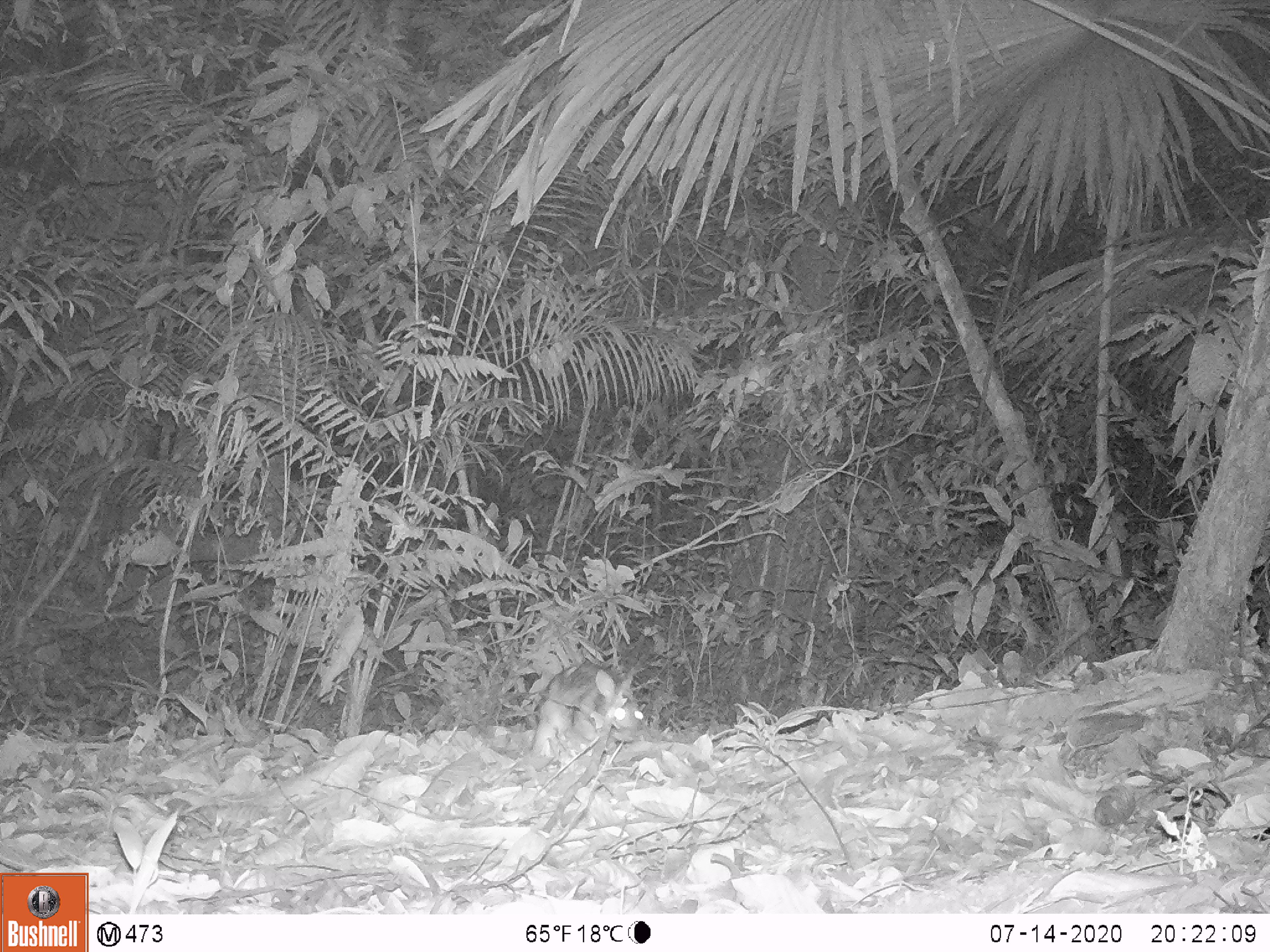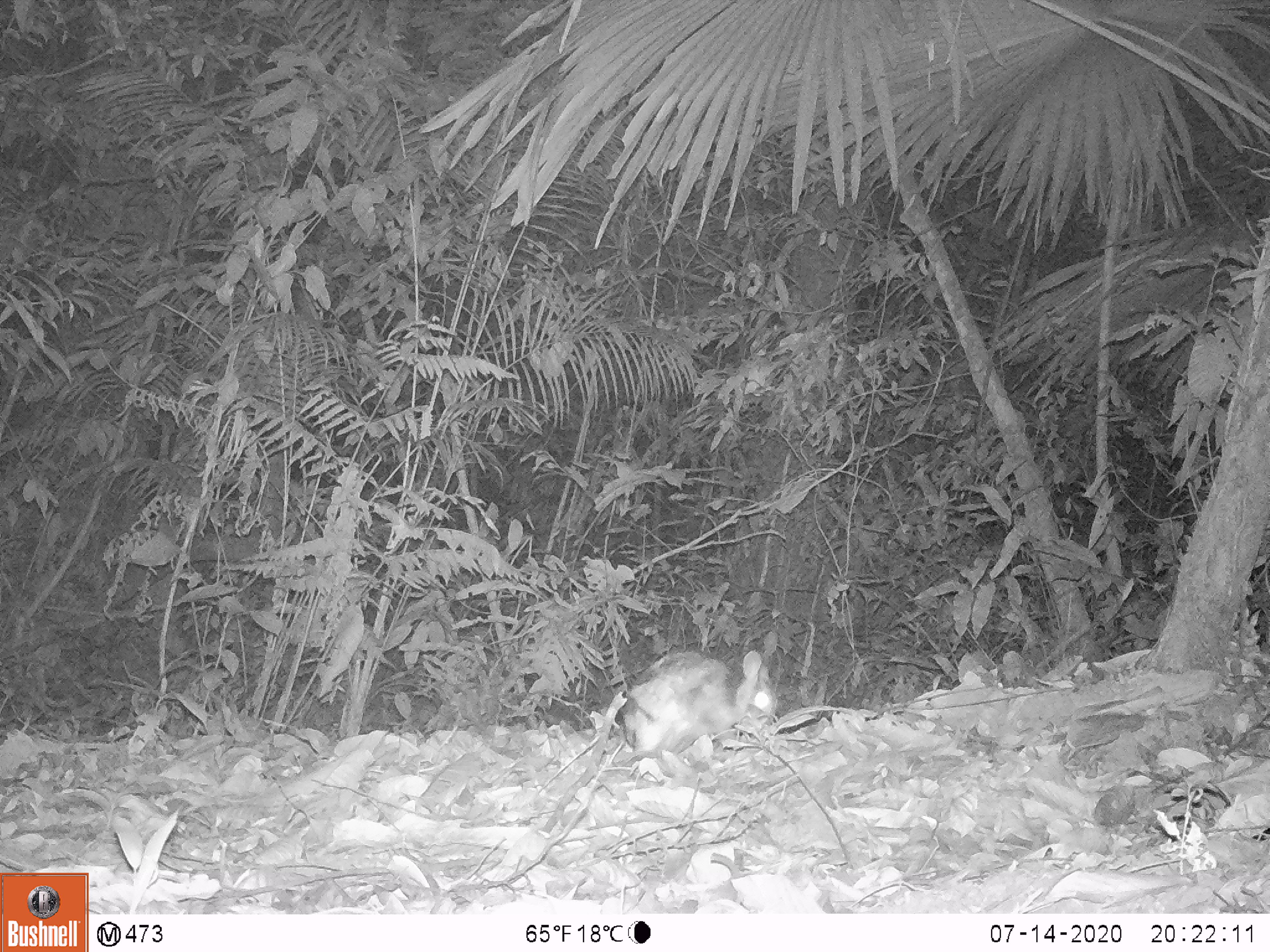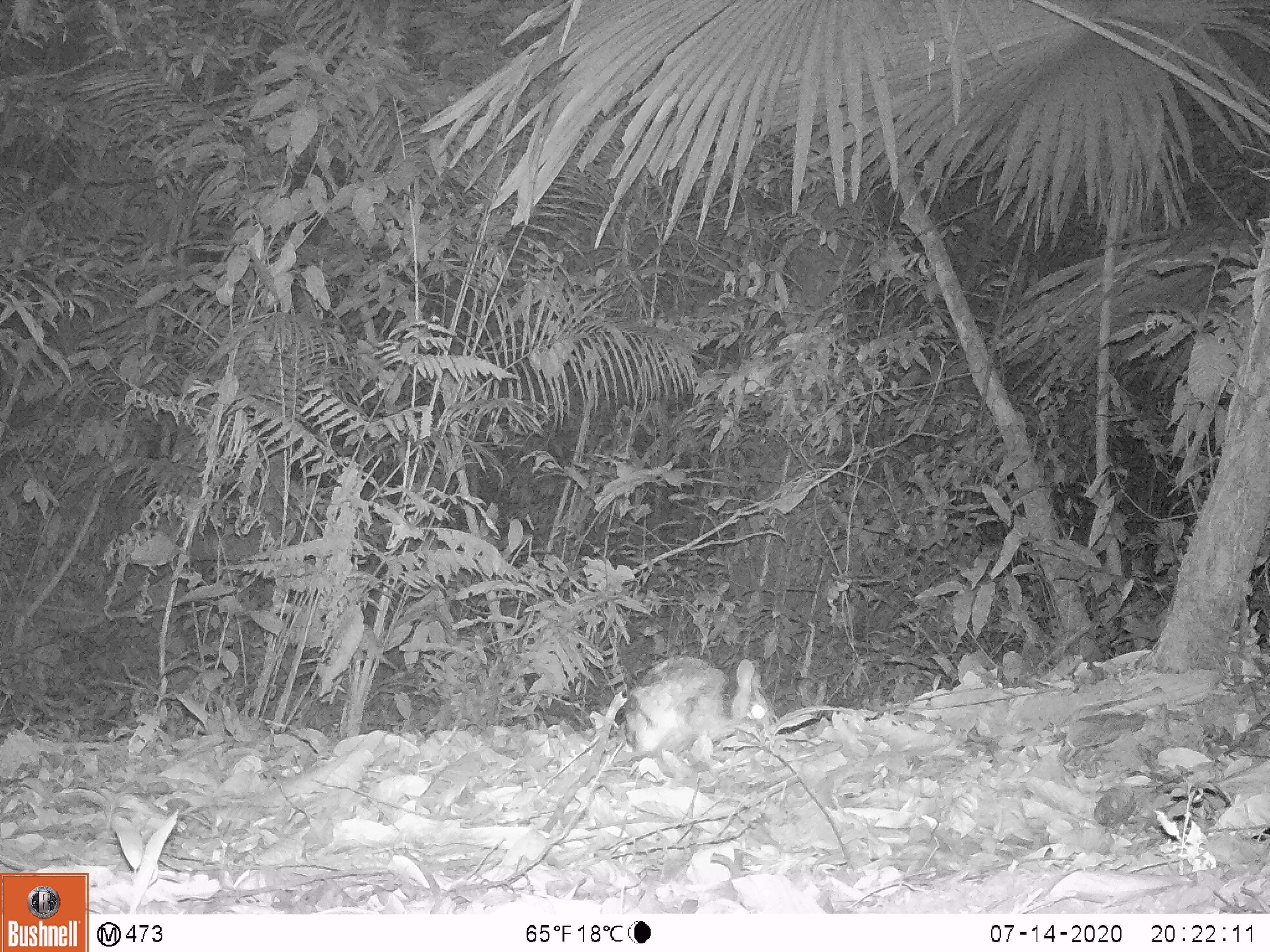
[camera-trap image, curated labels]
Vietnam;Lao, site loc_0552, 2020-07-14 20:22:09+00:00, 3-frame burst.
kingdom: Animalia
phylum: Chordata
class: Mammalia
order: Lagomorpha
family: Leporidae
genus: Nesolagus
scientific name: Nesolagus timminsi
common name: annamite striped rabbit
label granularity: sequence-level